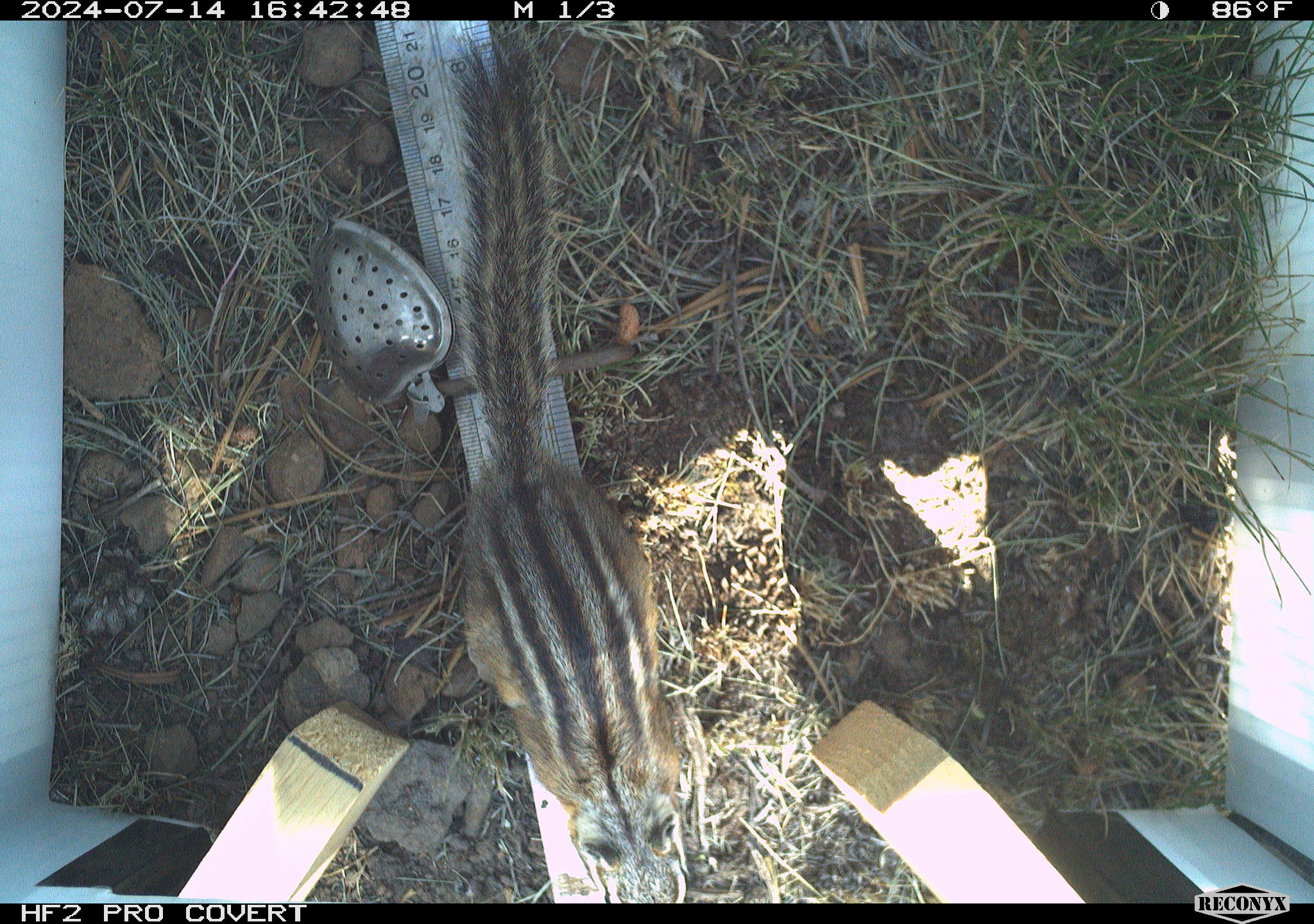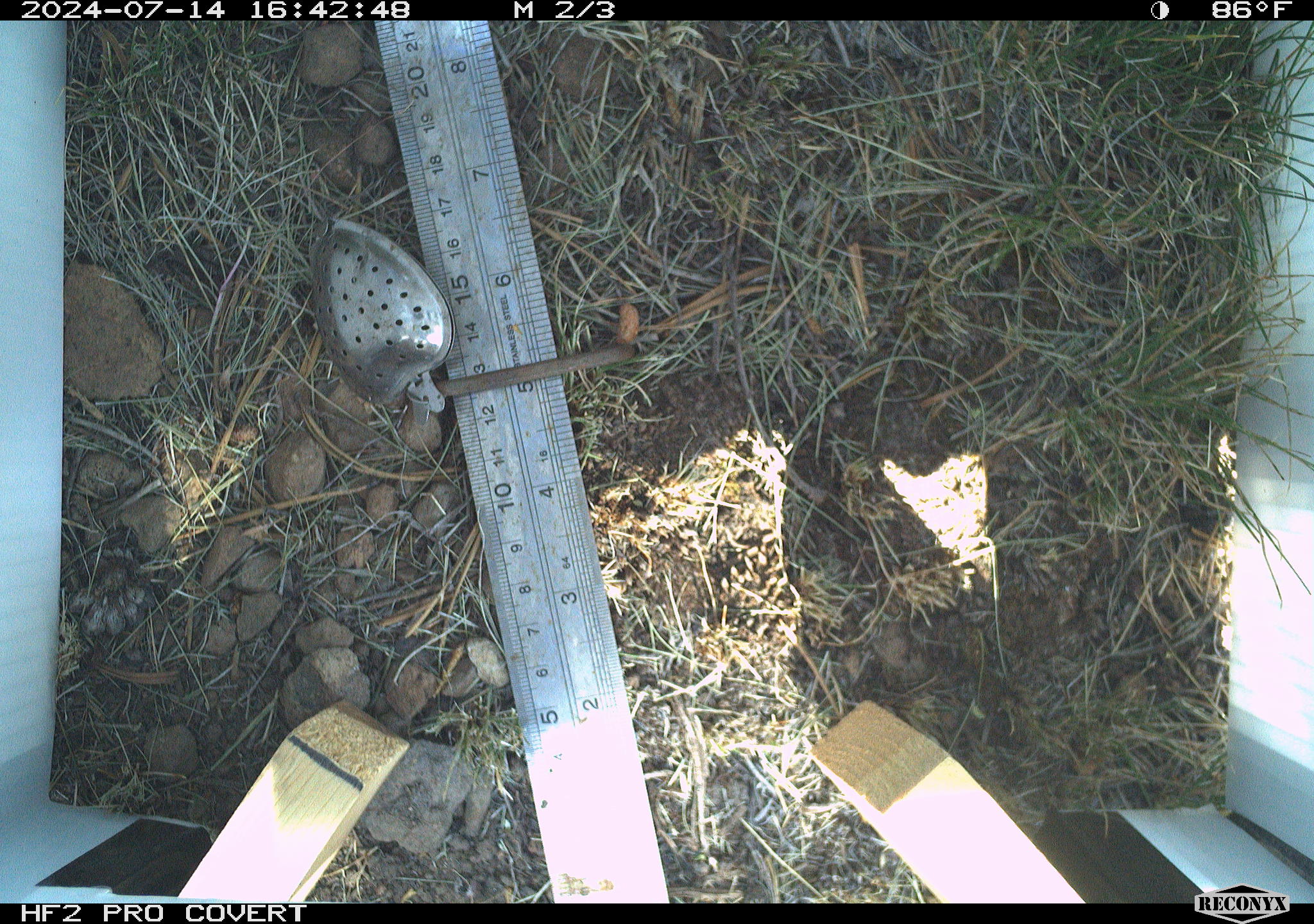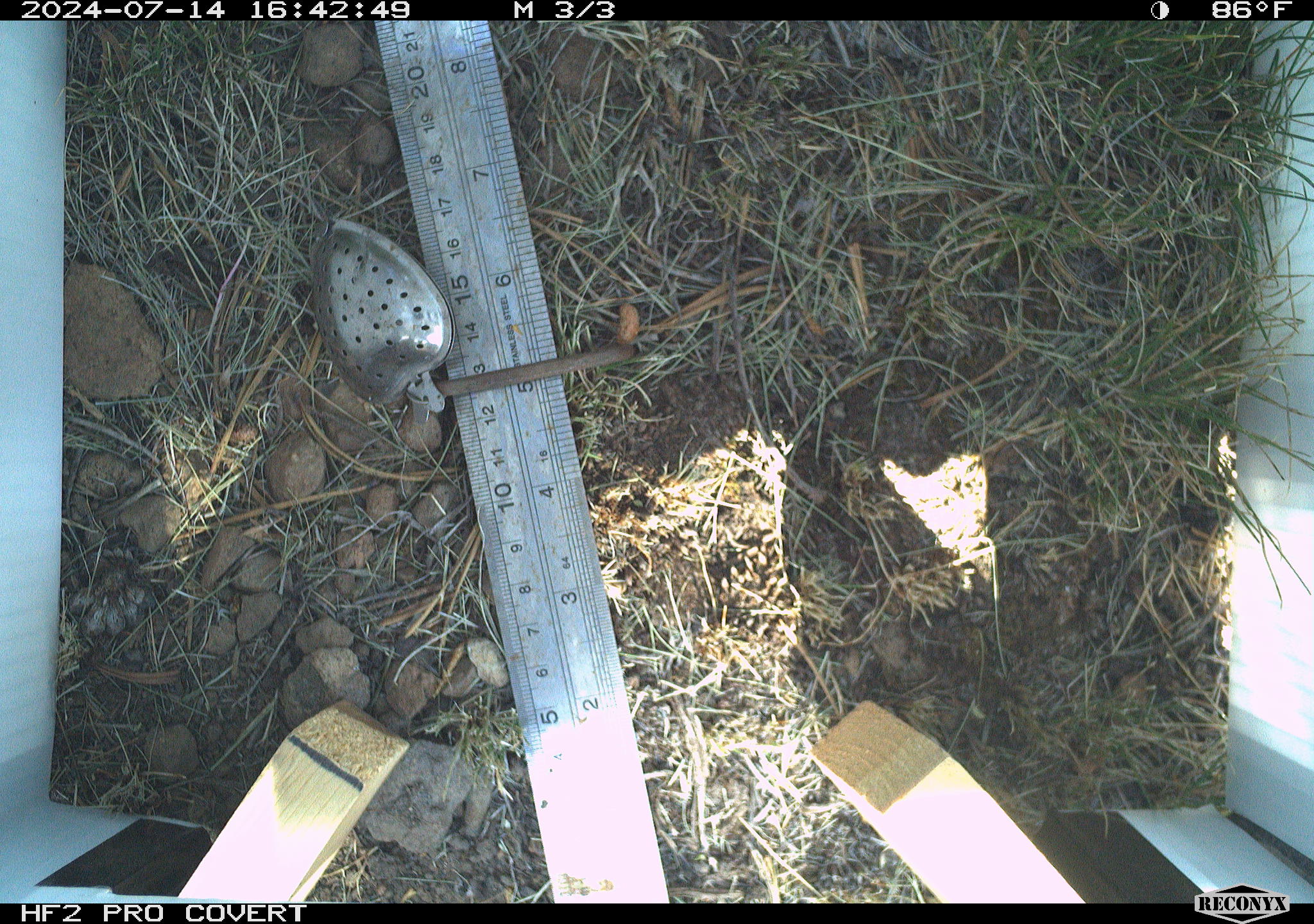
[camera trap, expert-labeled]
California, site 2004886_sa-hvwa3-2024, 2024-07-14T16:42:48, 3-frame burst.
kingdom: Animalia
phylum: Chordata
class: Mammalia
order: Rodentia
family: Sciuridae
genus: Neotamias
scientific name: Neotamias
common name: western chipmunks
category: neotamias species